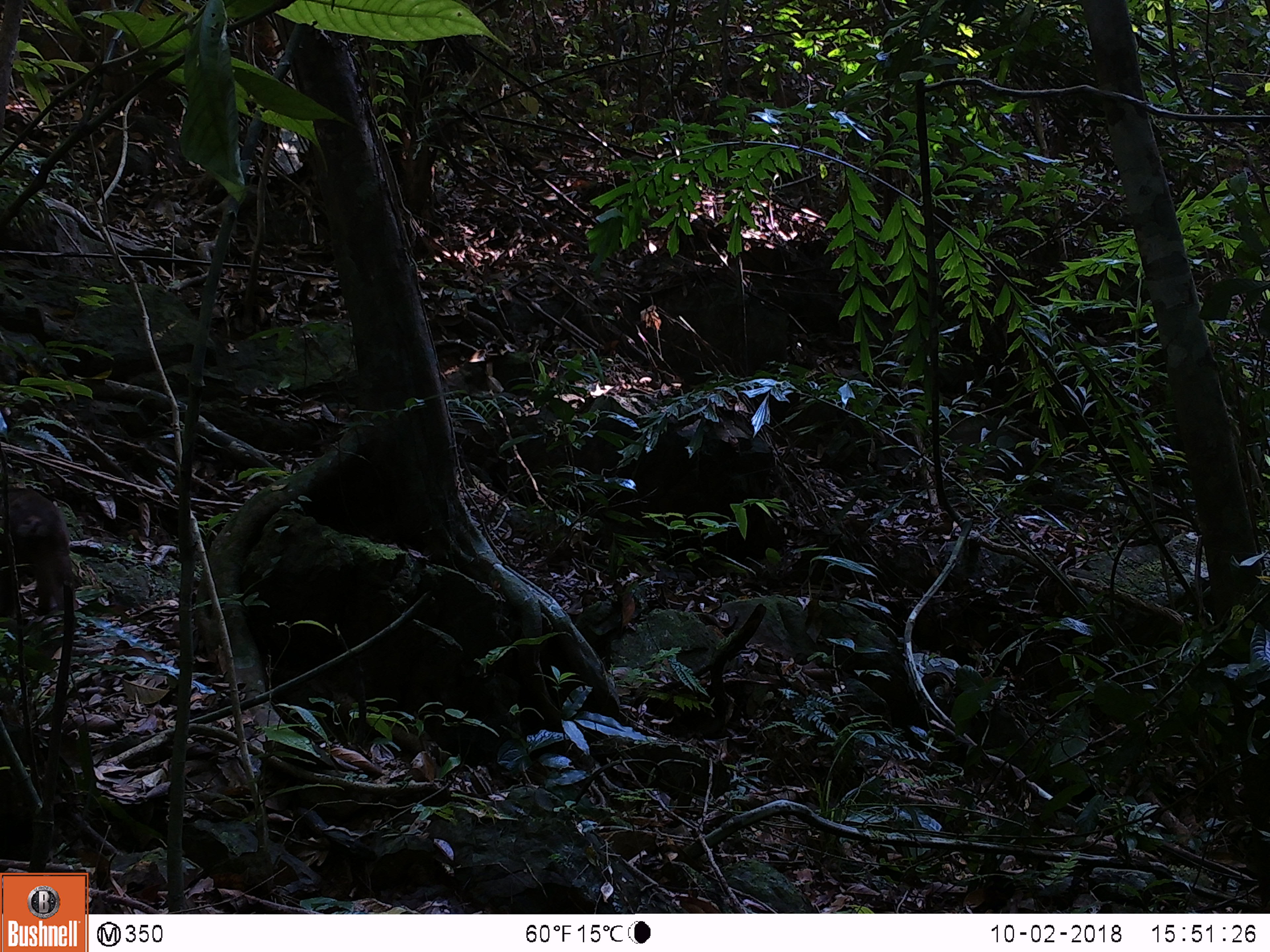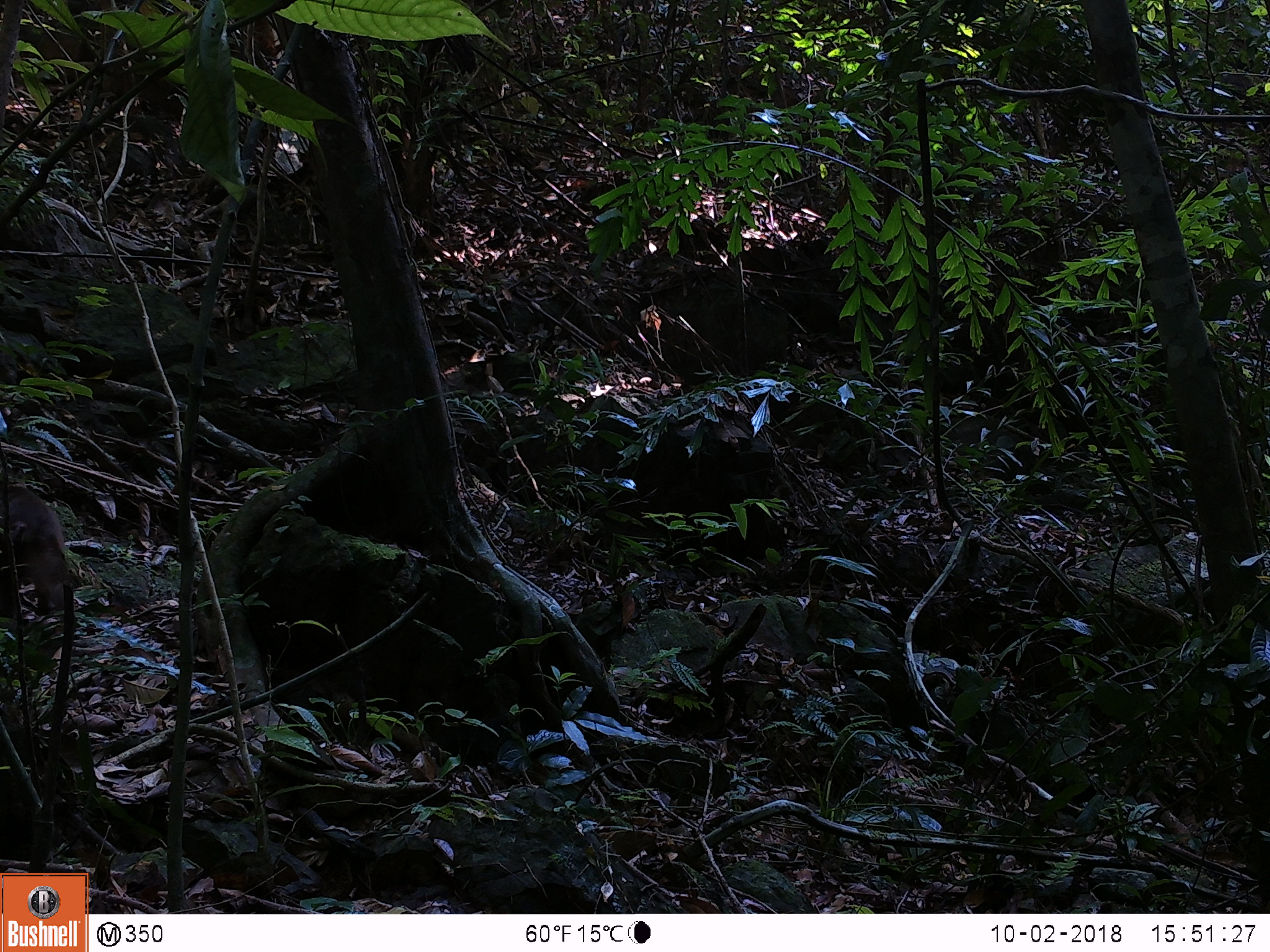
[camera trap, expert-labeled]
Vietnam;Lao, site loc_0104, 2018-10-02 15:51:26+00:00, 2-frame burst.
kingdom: Animalia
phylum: Chordata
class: Mammalia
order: Primates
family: Cercopithecidae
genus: Macaca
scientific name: Macaca arctoides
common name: stump-tailed macaque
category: stump tailed macaque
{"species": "stump tailed macaque (stump-tailed macaque) (Macaca arctoides)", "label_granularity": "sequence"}